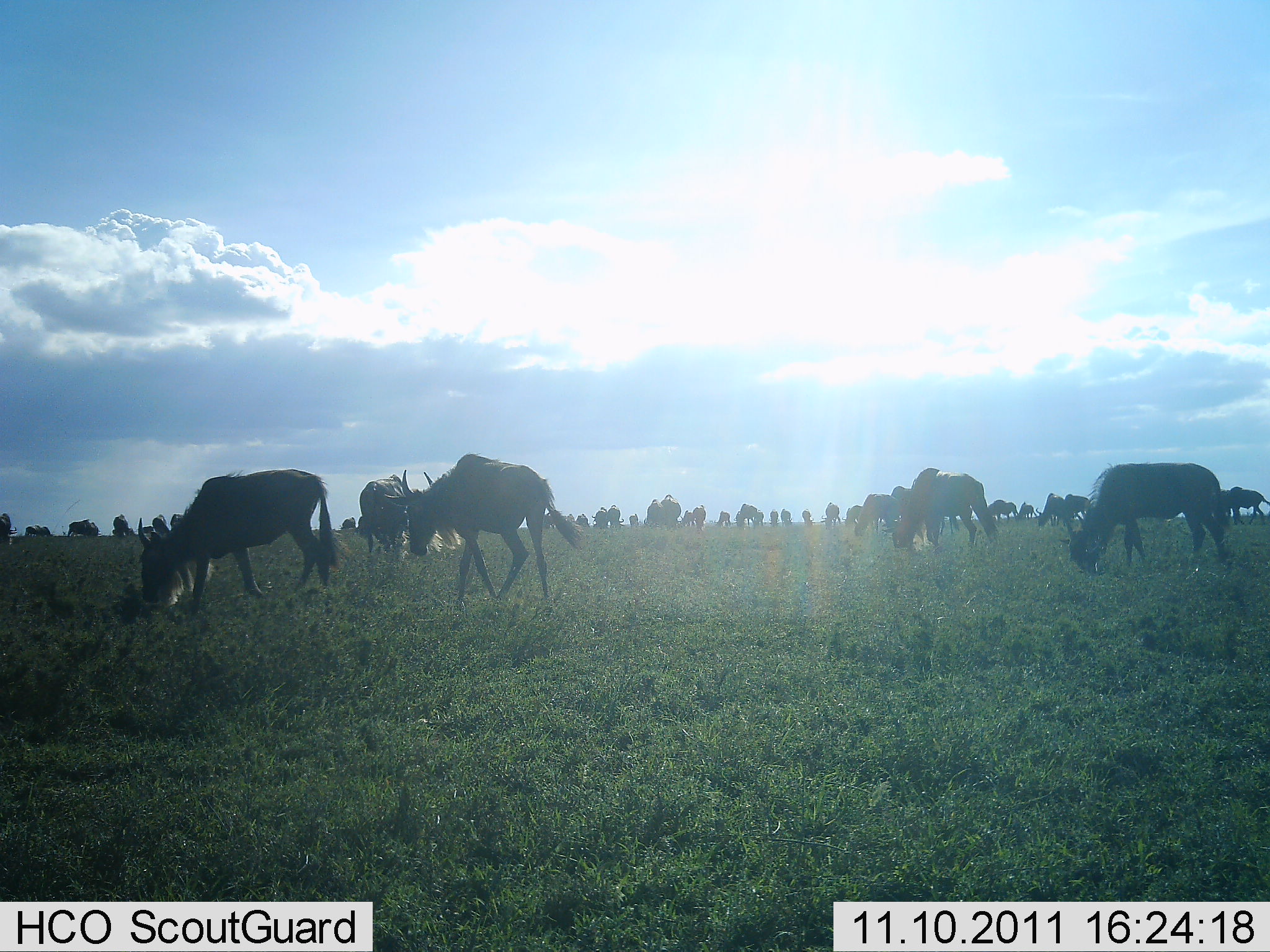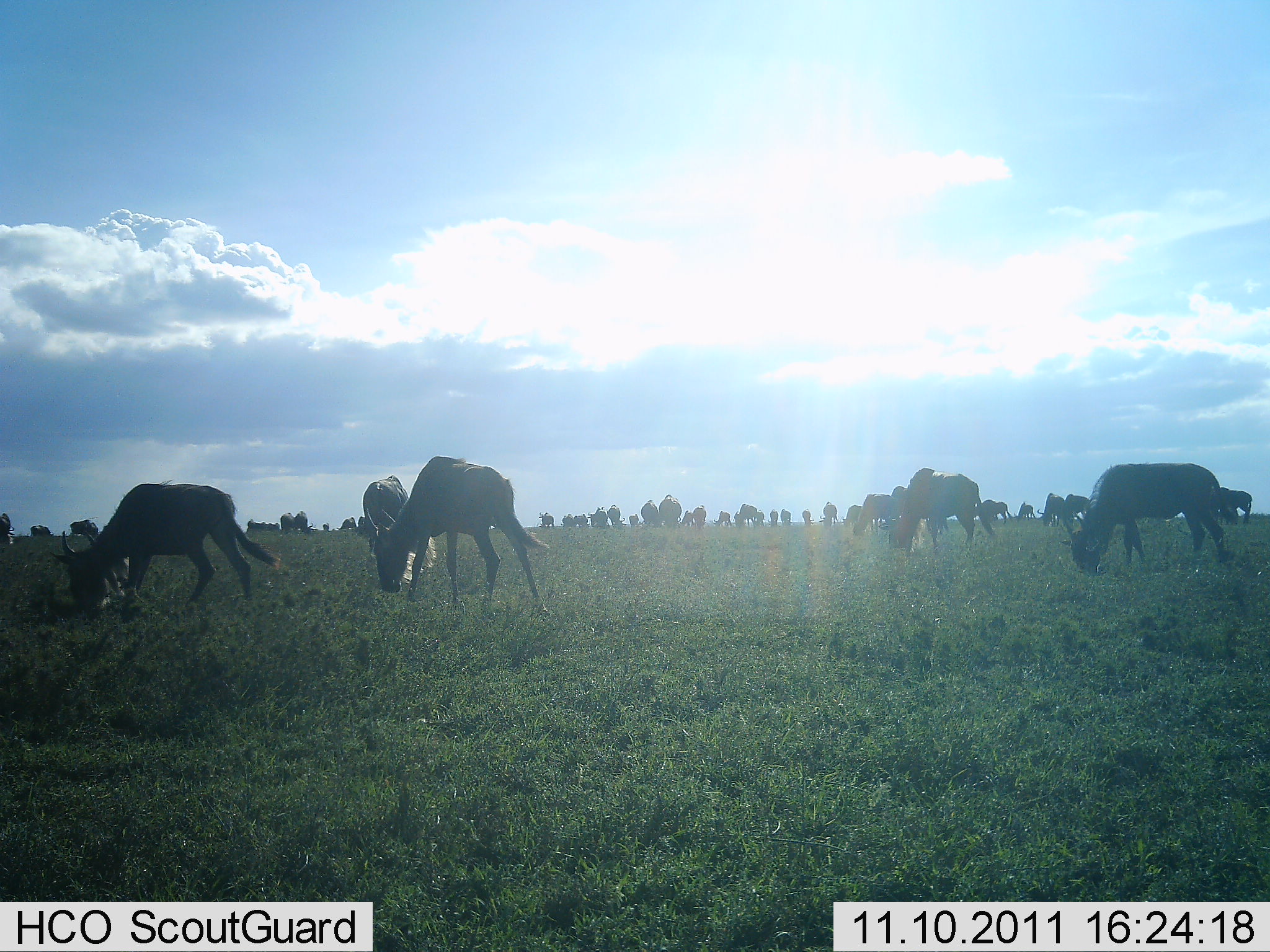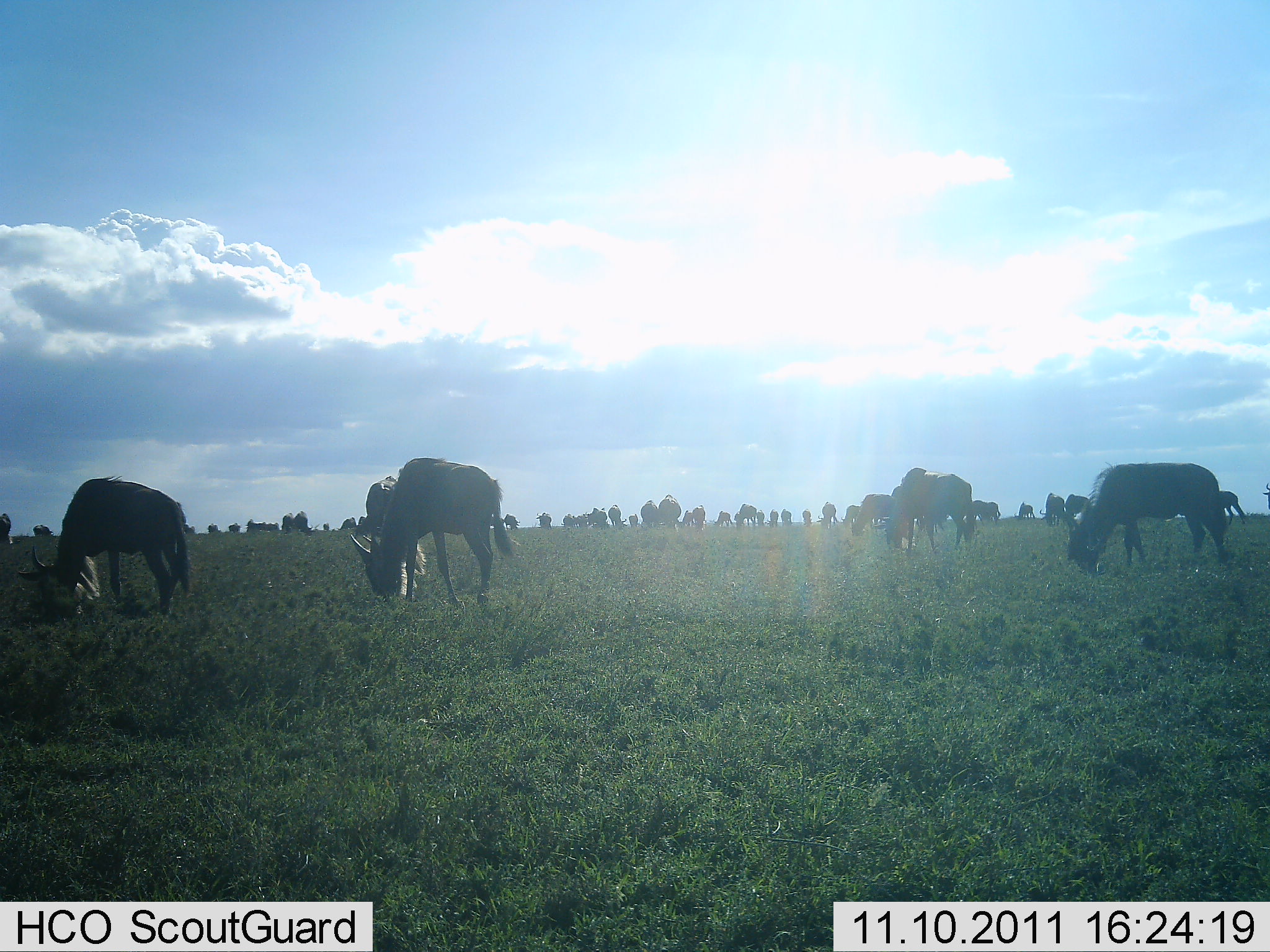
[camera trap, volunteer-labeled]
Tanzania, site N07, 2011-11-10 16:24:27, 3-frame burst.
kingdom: Animalia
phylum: Chordata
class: Mammalia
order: Artiodactyla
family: Bovidae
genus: Connochaetes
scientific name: Connochaetes taurinus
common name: blue wildebeest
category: wildebeest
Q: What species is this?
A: Wildebeest (blue wildebeest) (Connochaetes taurinus).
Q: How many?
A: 51+.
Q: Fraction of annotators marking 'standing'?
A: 8%.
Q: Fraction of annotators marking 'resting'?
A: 0%.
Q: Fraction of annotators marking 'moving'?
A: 25%.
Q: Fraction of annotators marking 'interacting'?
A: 0%.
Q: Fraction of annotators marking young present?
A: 0%.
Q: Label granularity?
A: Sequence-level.